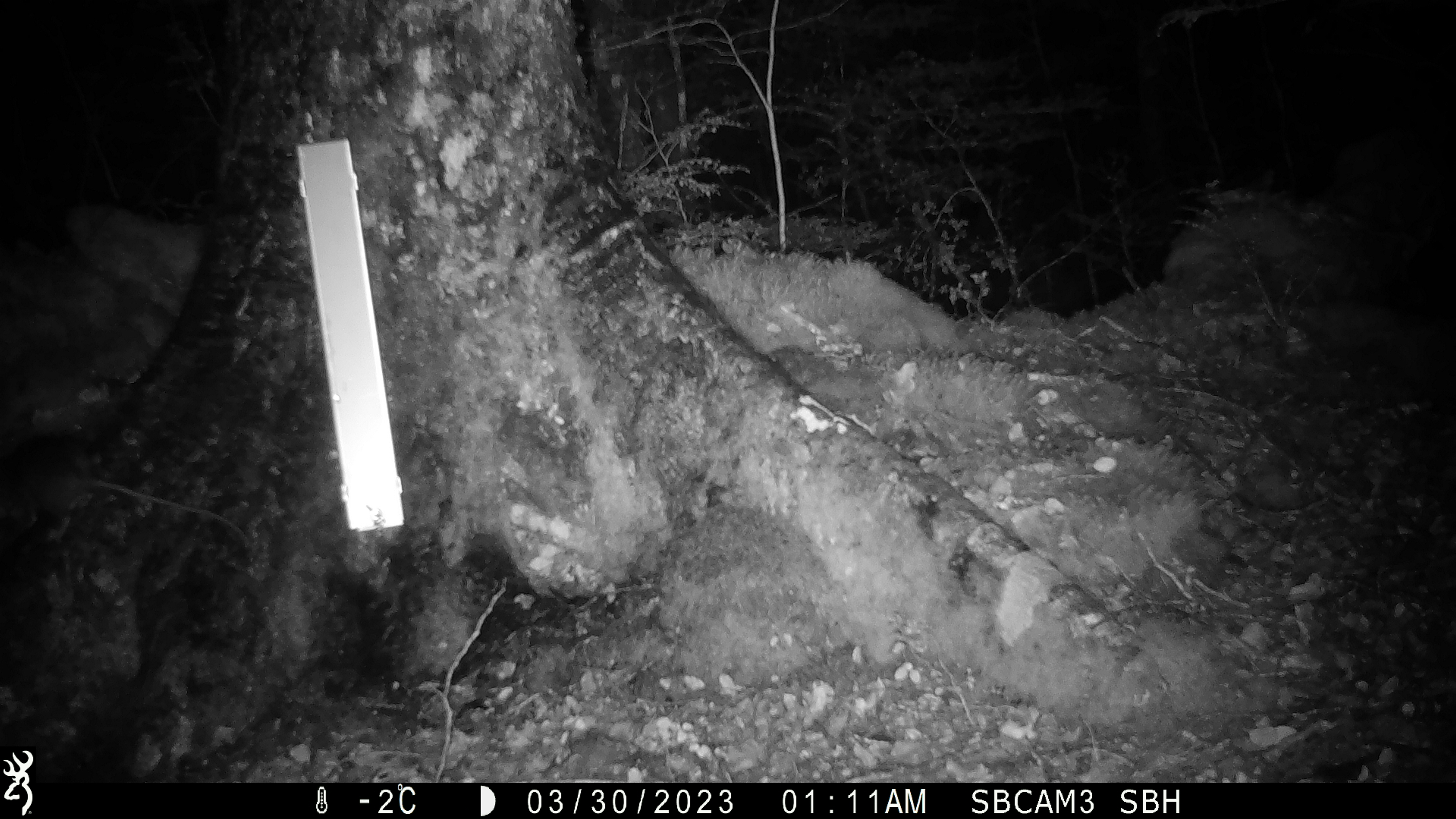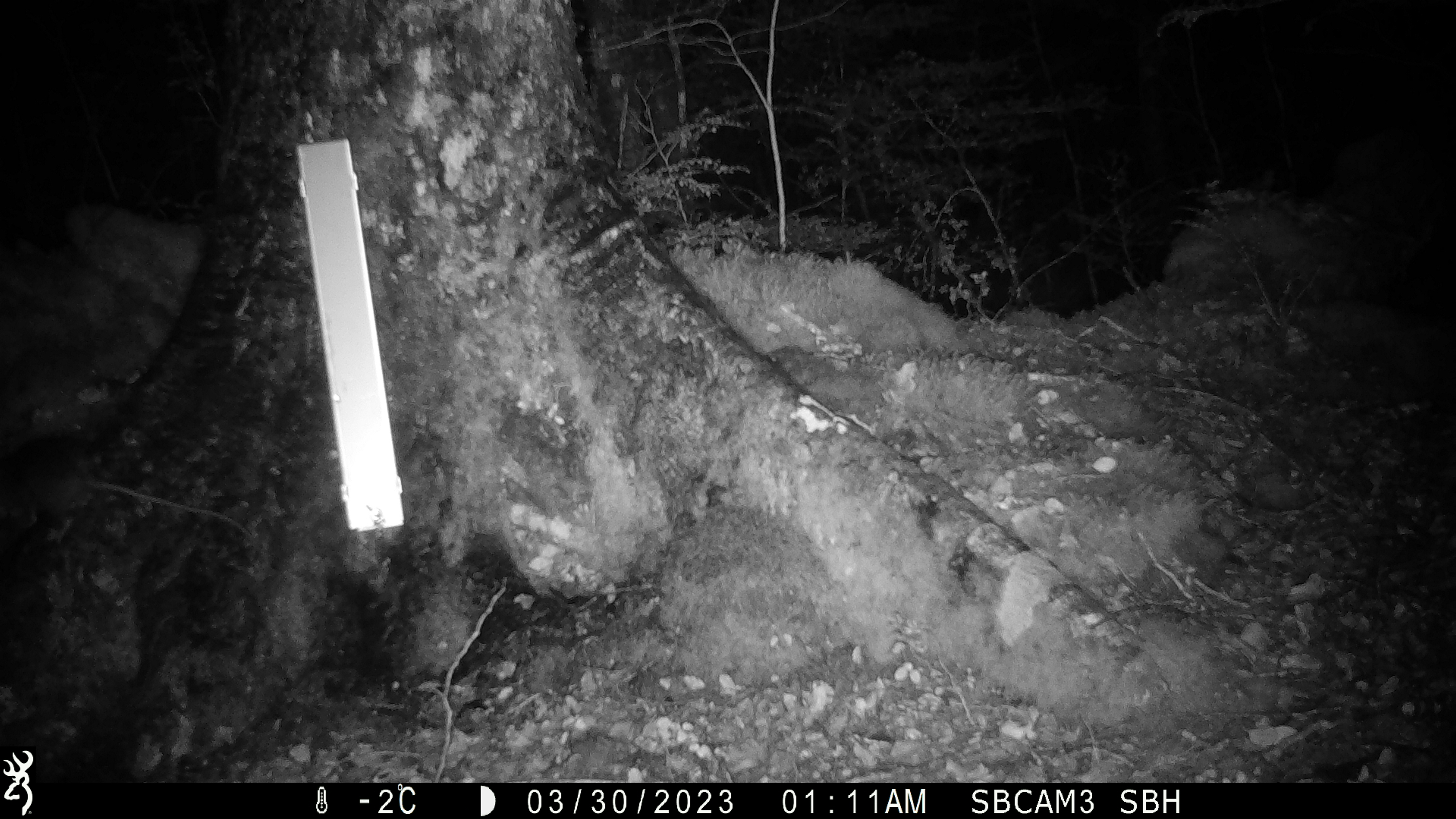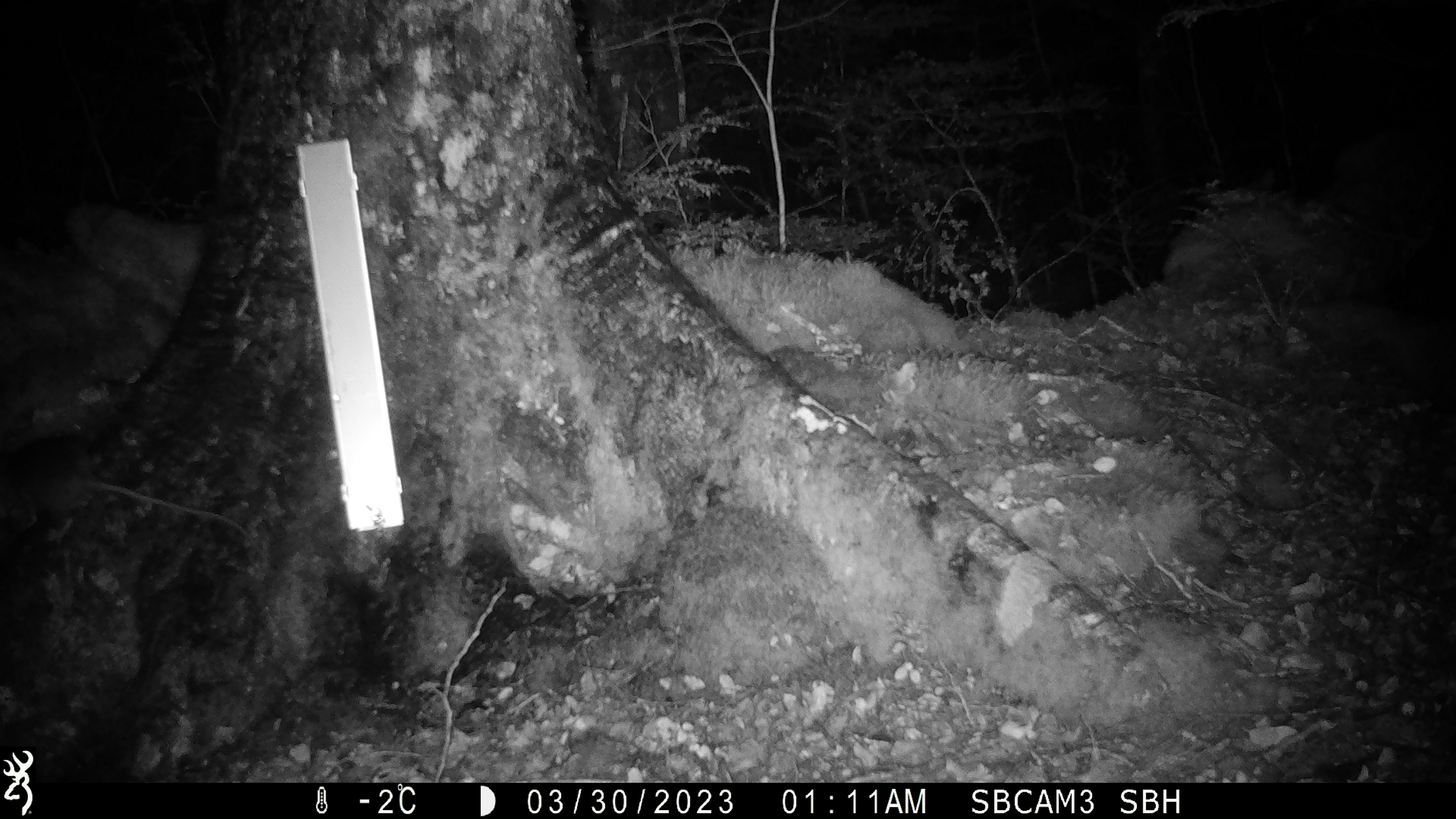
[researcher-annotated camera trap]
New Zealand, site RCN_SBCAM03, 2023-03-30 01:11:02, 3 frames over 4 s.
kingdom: Animalia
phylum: Chordata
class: Mammalia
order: Rodentia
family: Muridae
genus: Rattus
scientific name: Rattus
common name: rat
Rat (Rattus).